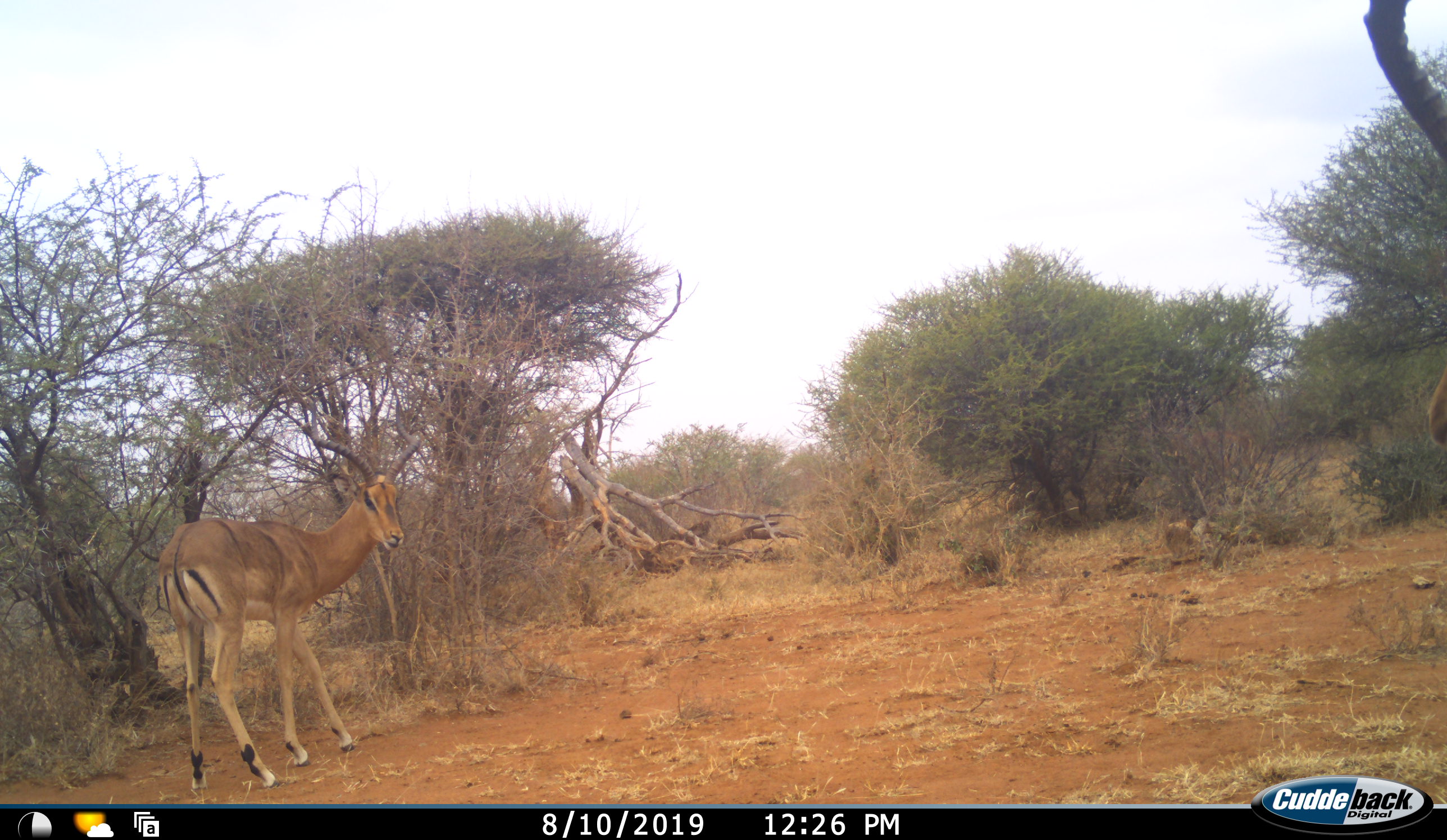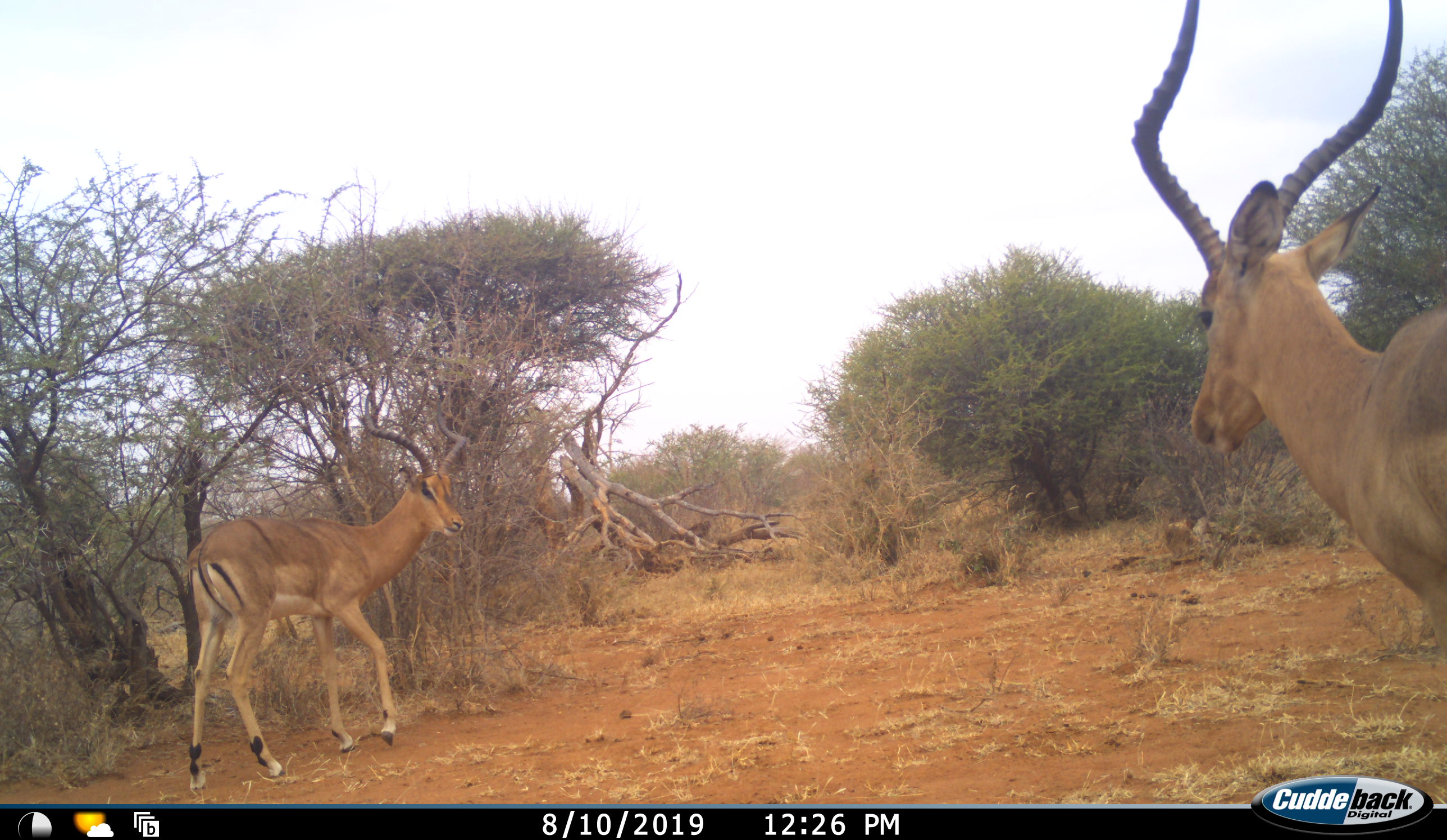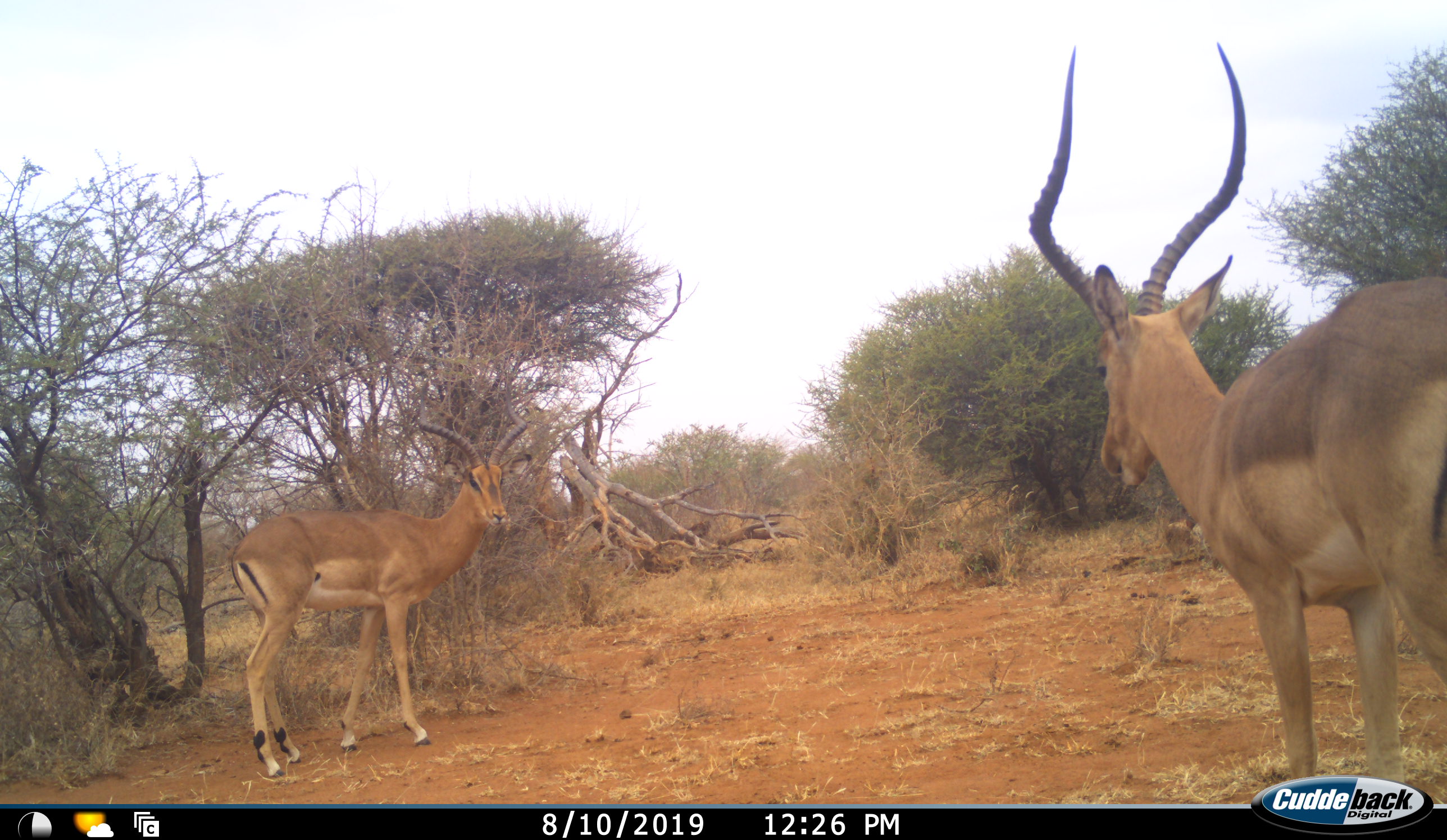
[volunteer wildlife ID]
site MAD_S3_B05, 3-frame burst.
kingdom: Animalia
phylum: Chordata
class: Mammalia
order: Artiodactyla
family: Bovidae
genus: Aepyceros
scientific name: Aepyceros melampus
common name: impala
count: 2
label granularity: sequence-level